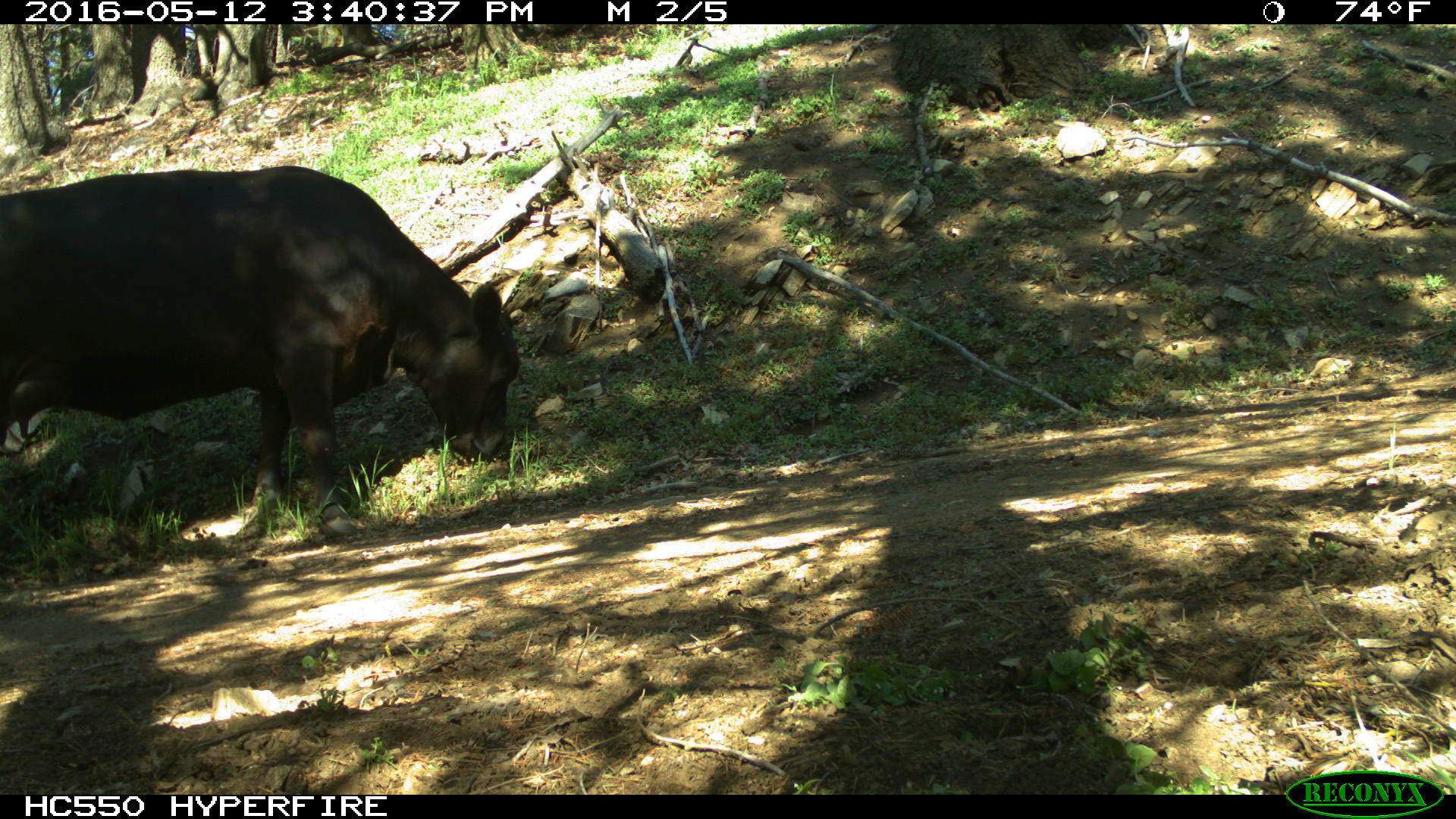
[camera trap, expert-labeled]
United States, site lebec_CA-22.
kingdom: Animalia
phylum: Chordata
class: Mammalia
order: Artiodactyla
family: Bovidae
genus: Bos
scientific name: Bos taurus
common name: domestic cow